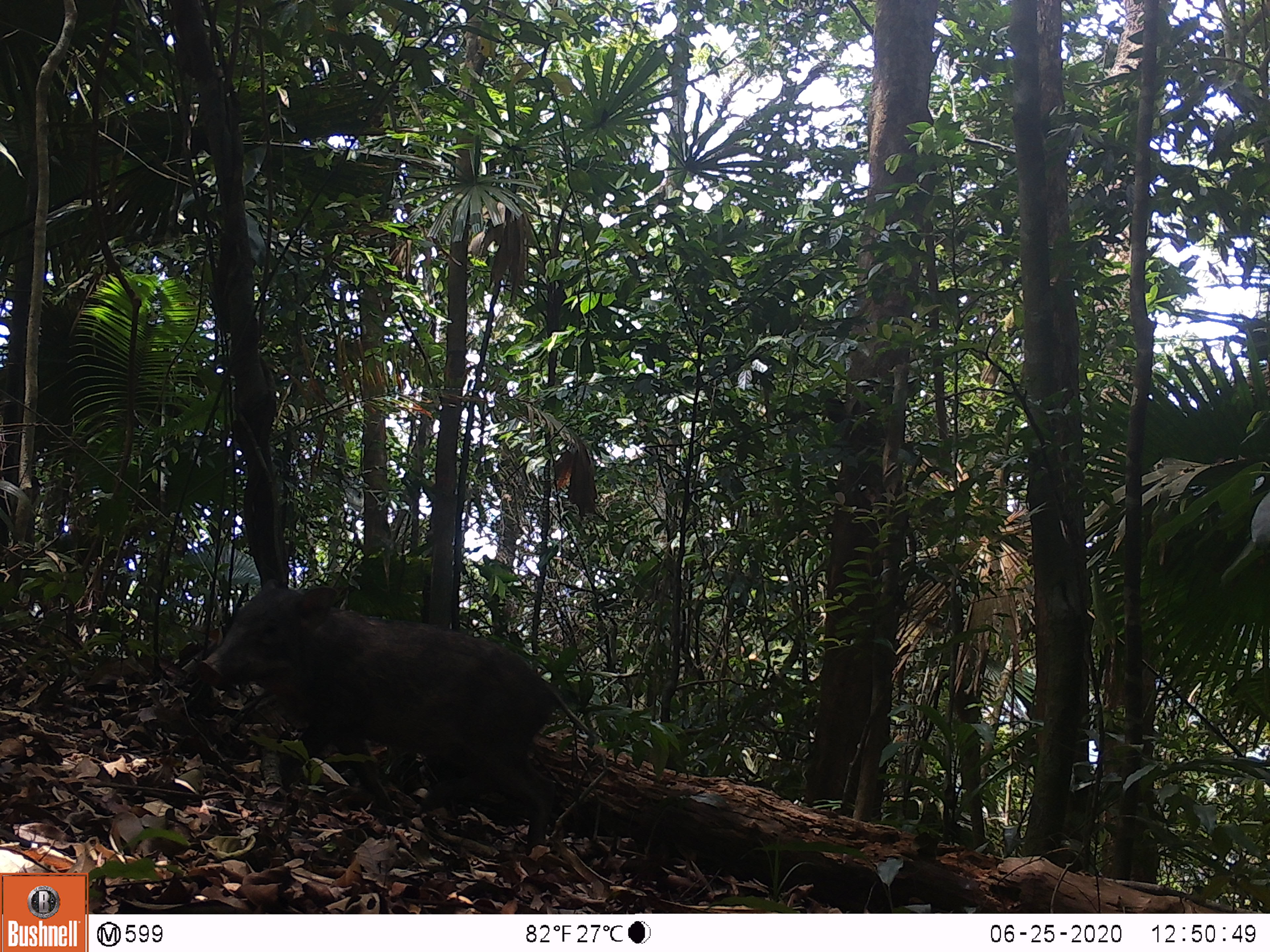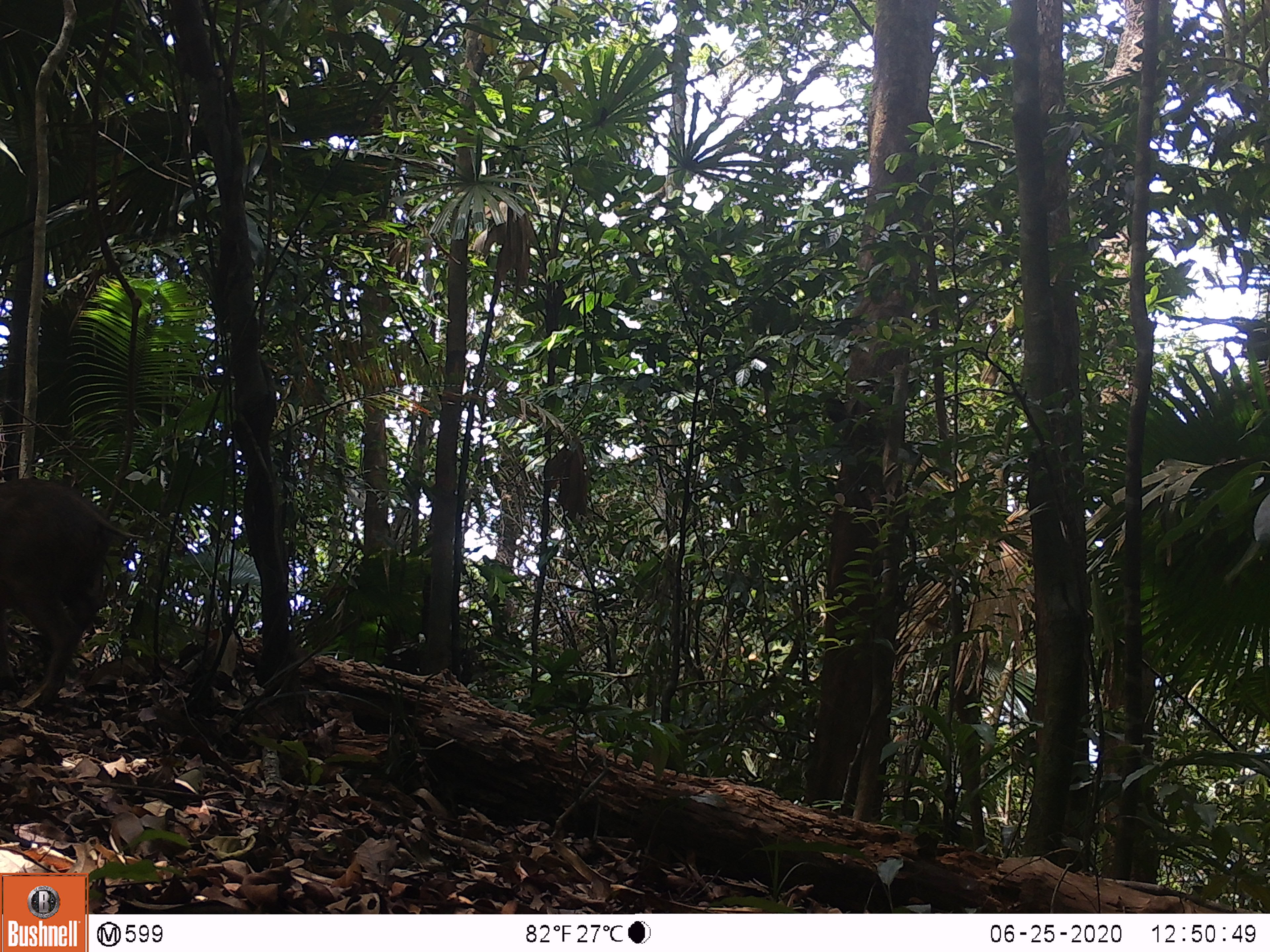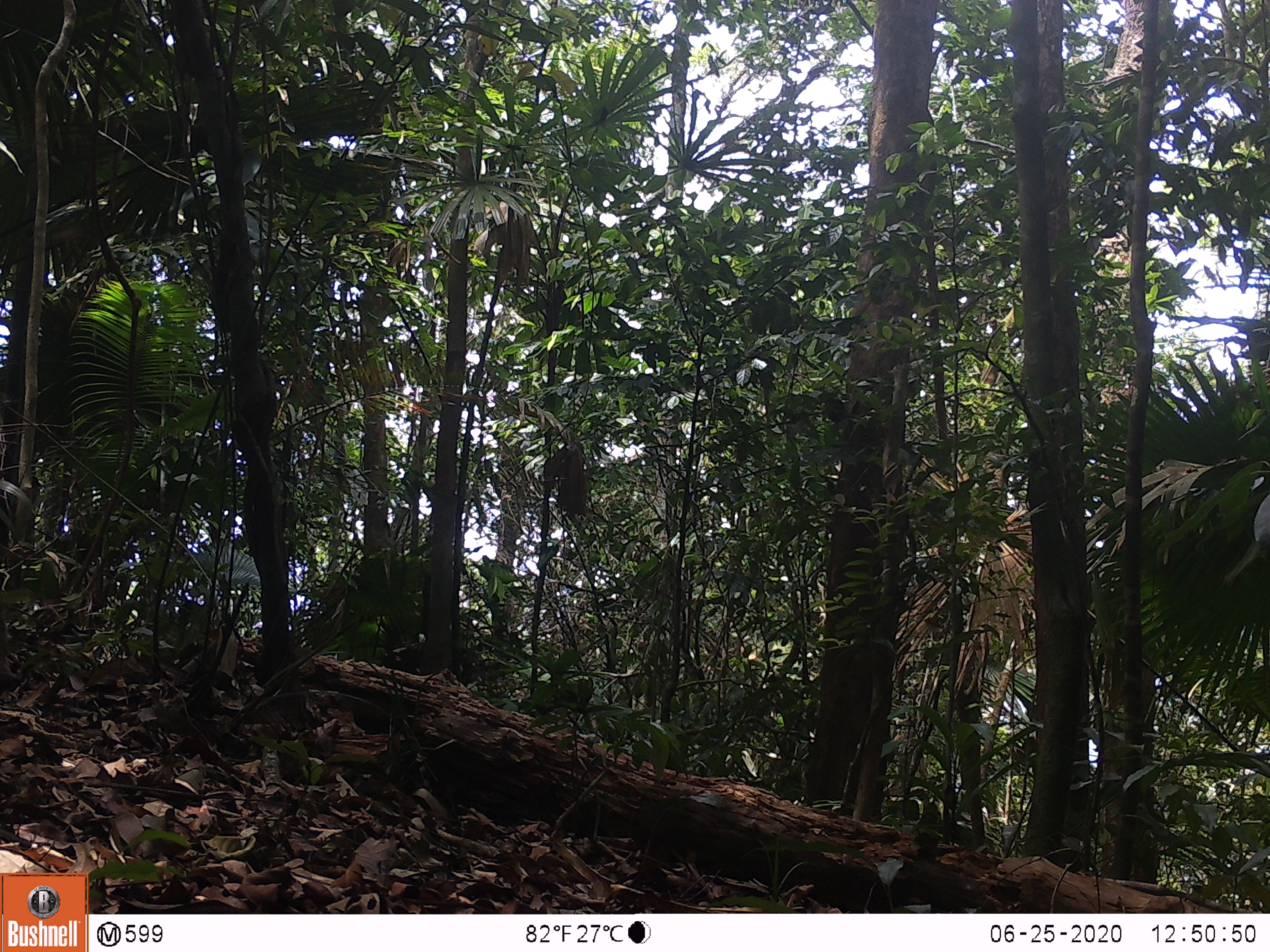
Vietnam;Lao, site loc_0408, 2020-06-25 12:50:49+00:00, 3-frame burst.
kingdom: Animalia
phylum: Chordata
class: Mammalia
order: Artiodactyla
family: Suidae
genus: Sus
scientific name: Sus scrofa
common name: eurasian wild pig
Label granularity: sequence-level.